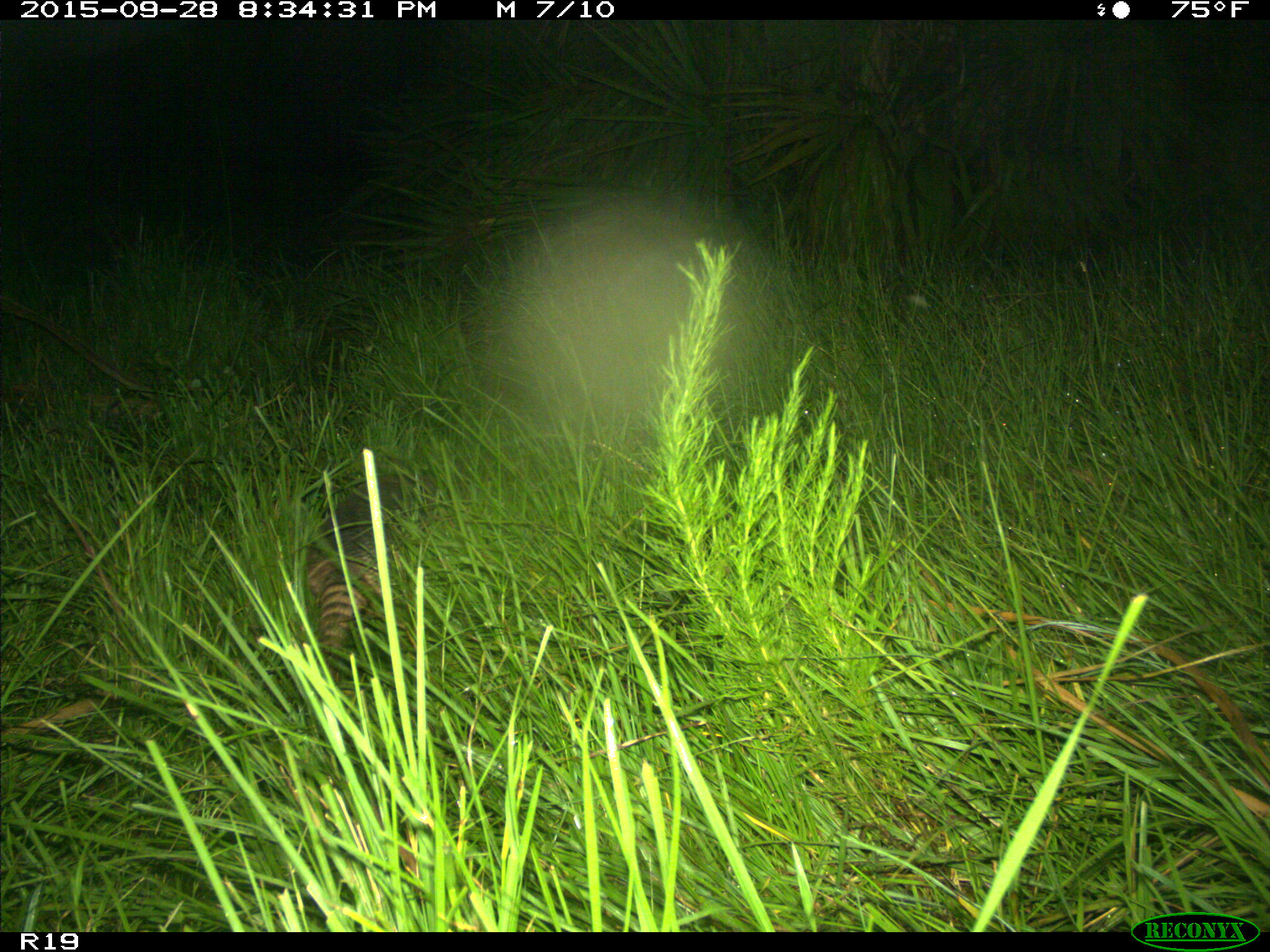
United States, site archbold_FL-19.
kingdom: Animalia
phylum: Chordata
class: Mammalia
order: Cingulata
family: Dasypodidae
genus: Dasypus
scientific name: Dasypus novemcinctus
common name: nine-banded armadillo